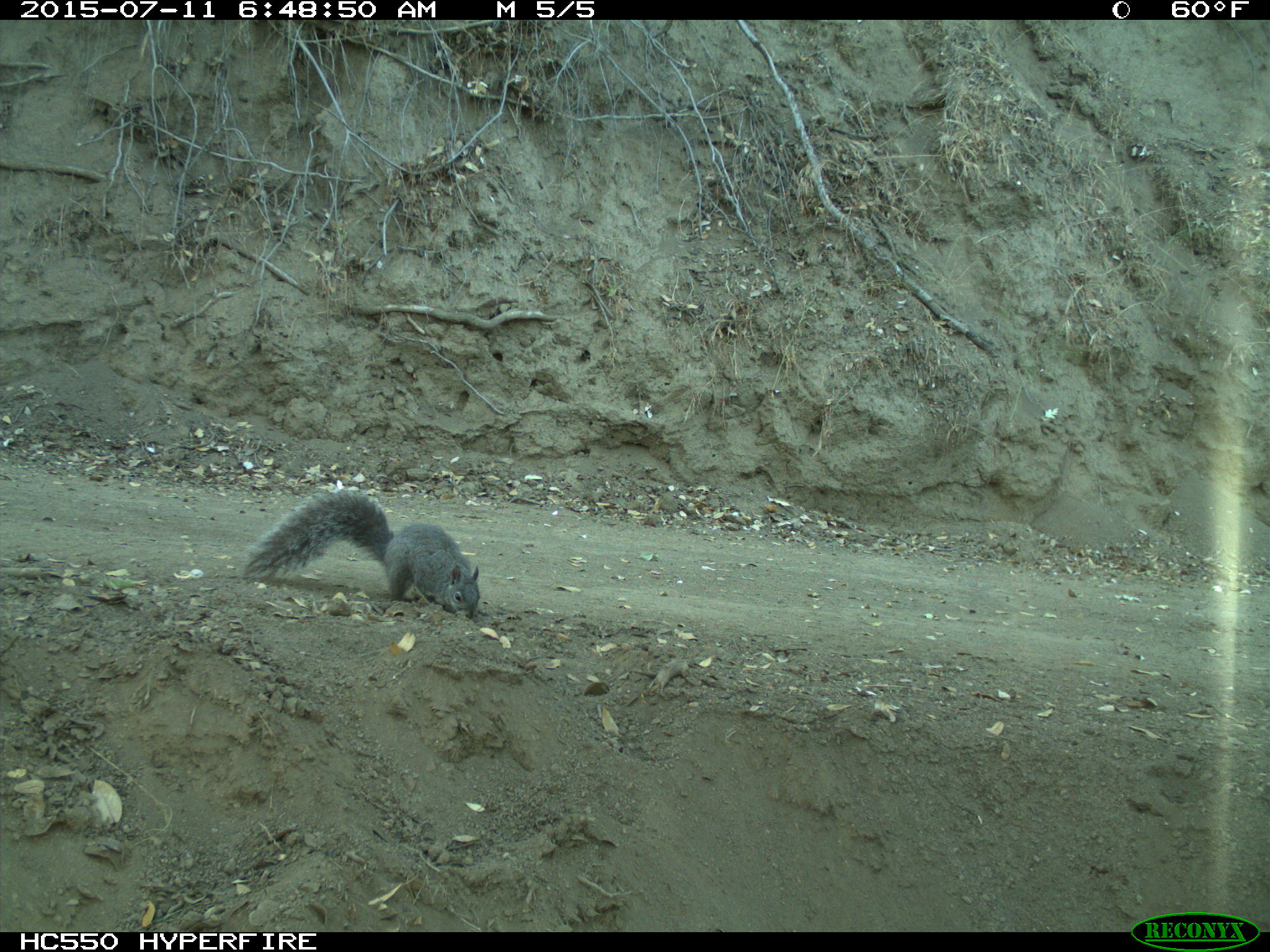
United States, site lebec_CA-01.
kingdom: Animalia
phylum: Chordata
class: Mammalia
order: Rodentia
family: Sciuridae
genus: Sciurus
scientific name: Sciurus carolinensis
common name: eastern gray squirrel